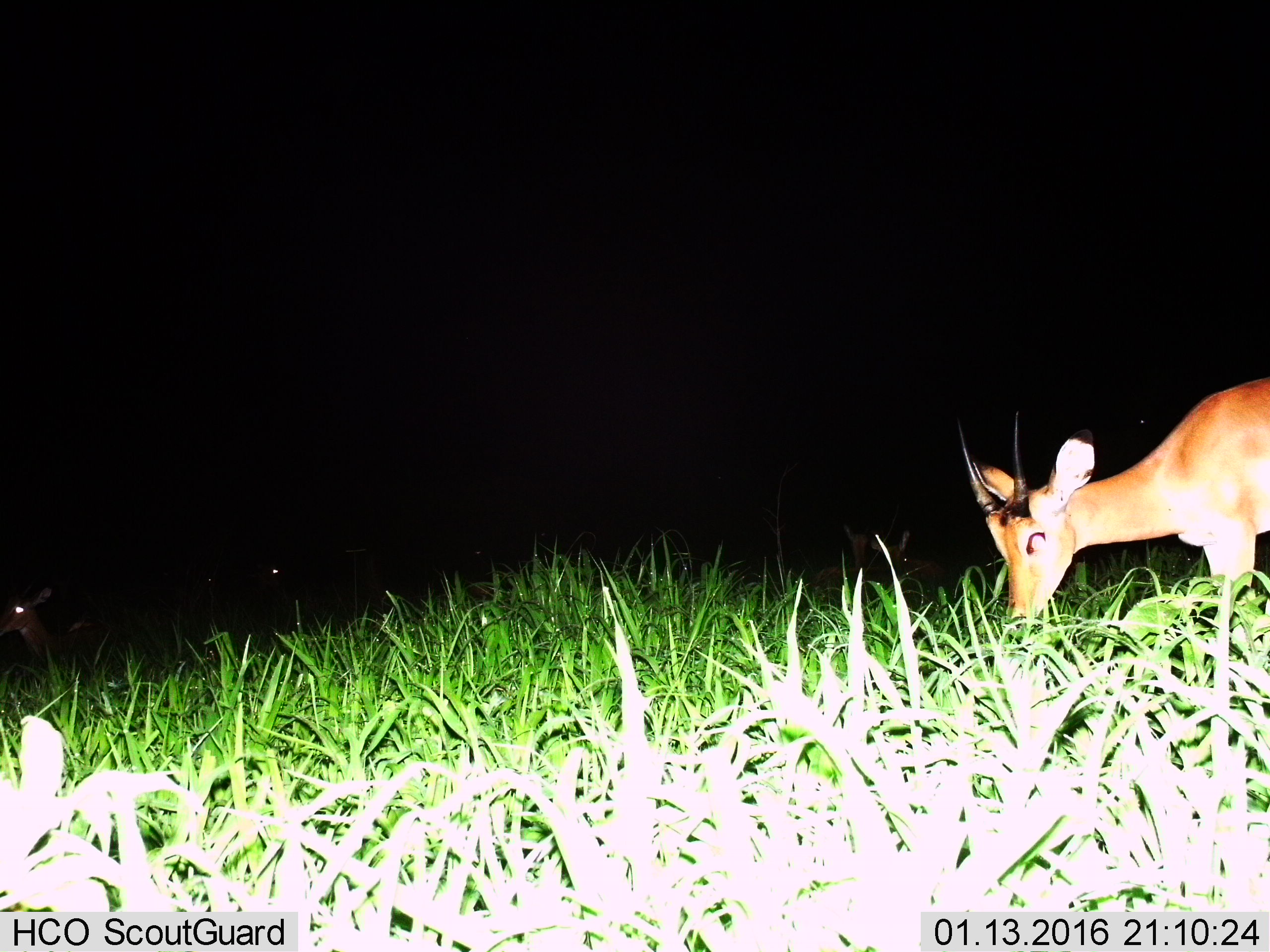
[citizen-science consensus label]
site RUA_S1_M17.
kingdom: Animalia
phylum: Chordata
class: Mammalia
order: Artiodactyla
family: Bovidae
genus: Aepyceros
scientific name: Aepyceros melampus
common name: impala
Impala (Aepyceros melampus), count 5. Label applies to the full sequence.